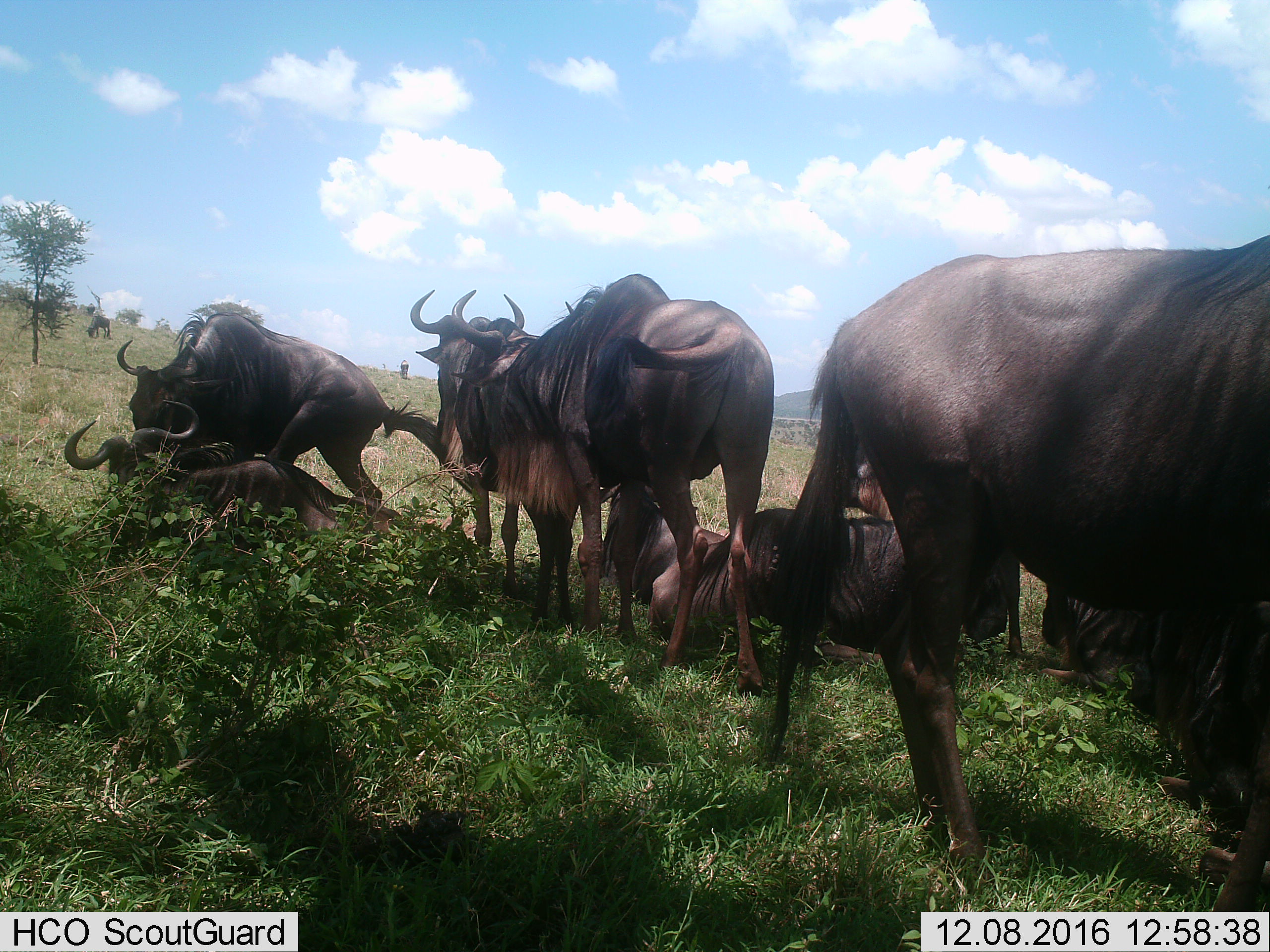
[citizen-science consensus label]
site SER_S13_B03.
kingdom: Animalia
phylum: Chordata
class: Mammalia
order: Artiodactyla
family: Bovidae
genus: Connochaetes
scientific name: Connochaetes taurinus taurinus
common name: blue wildebeest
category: wildebeestblue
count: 11-50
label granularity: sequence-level